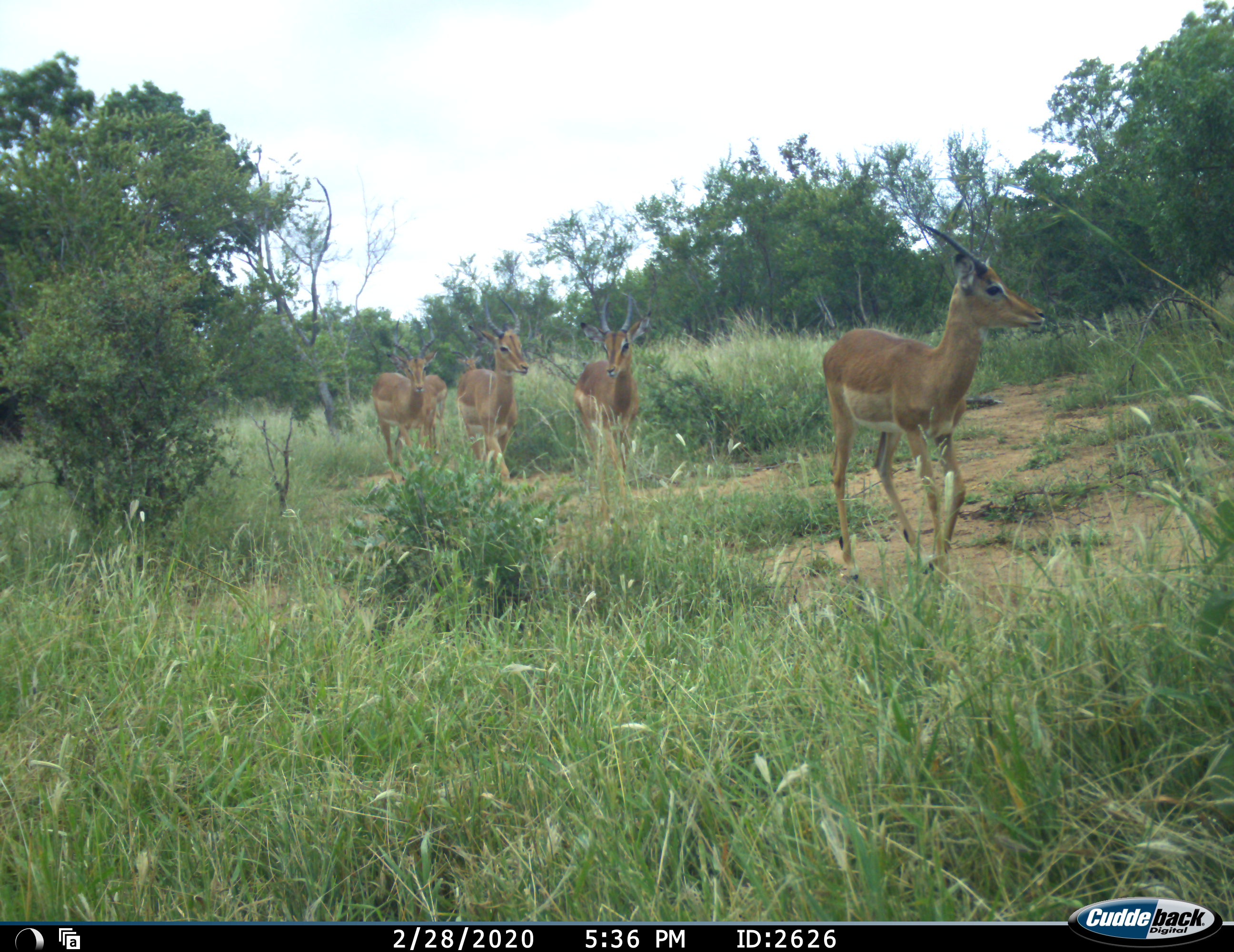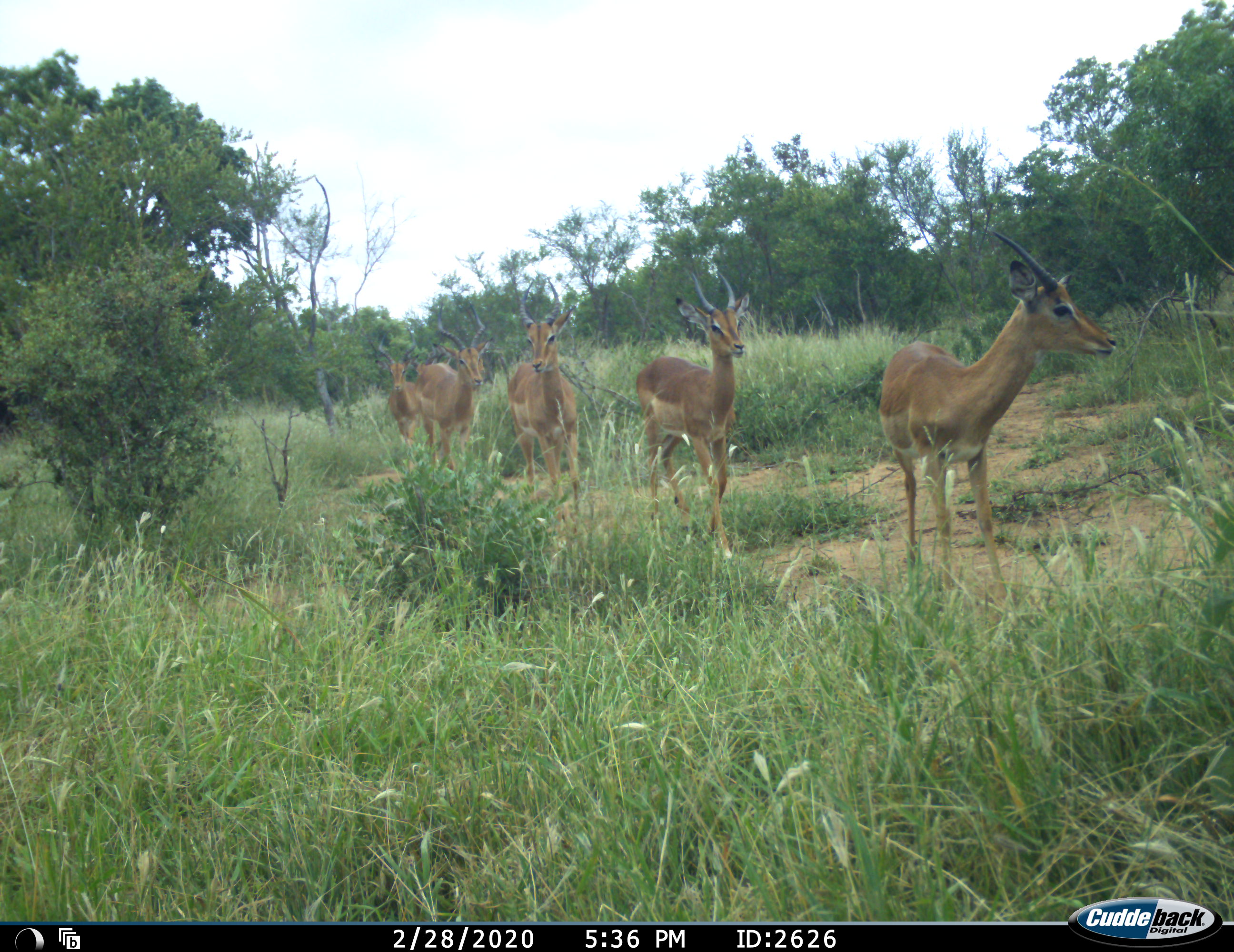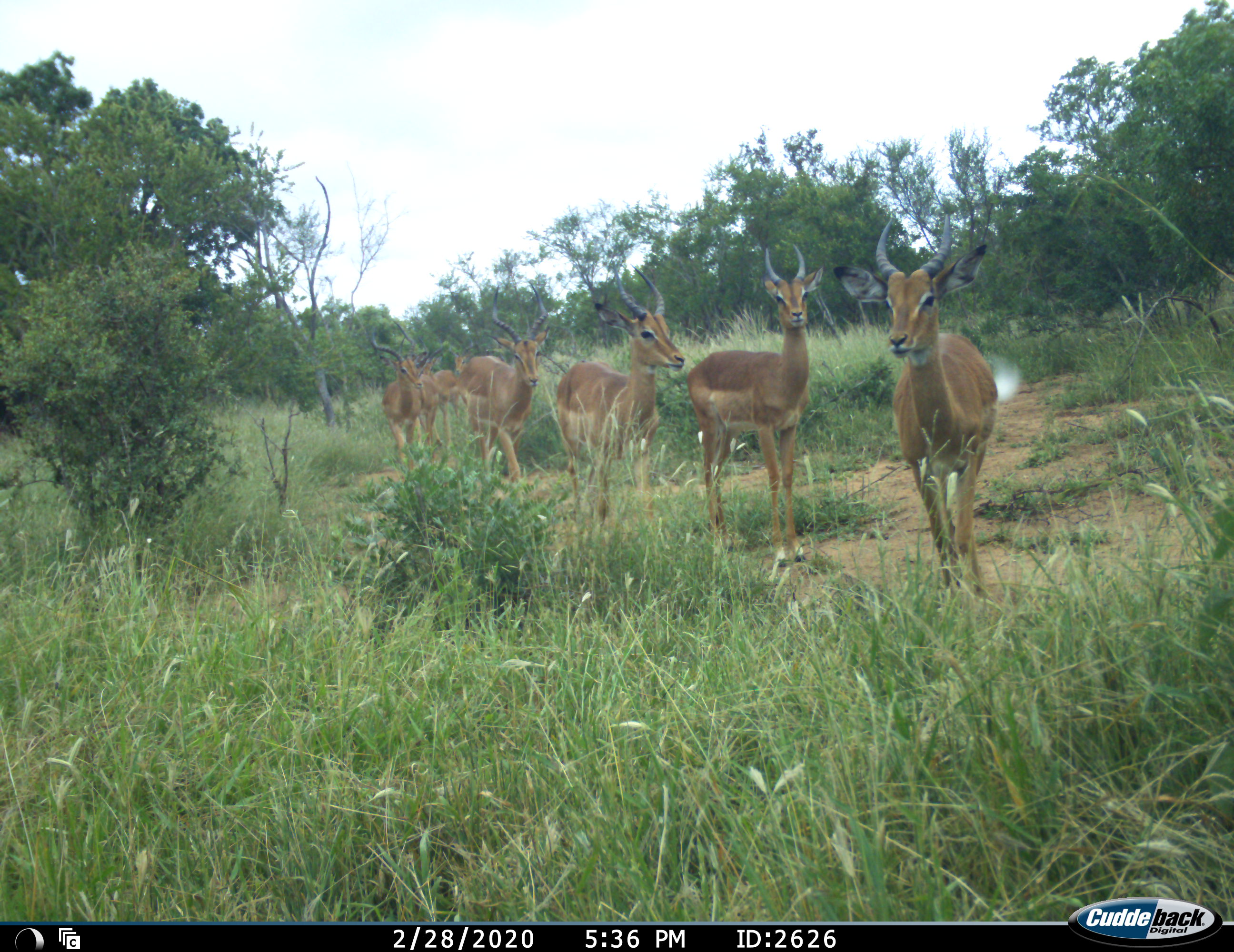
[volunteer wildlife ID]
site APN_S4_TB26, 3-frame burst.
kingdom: Animalia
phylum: Chordata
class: Mammalia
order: Artiodactyla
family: Bovidae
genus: Aepyceros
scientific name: Aepyceros melampus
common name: impala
Impala (Aepyceros melampus), count 6. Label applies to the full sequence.